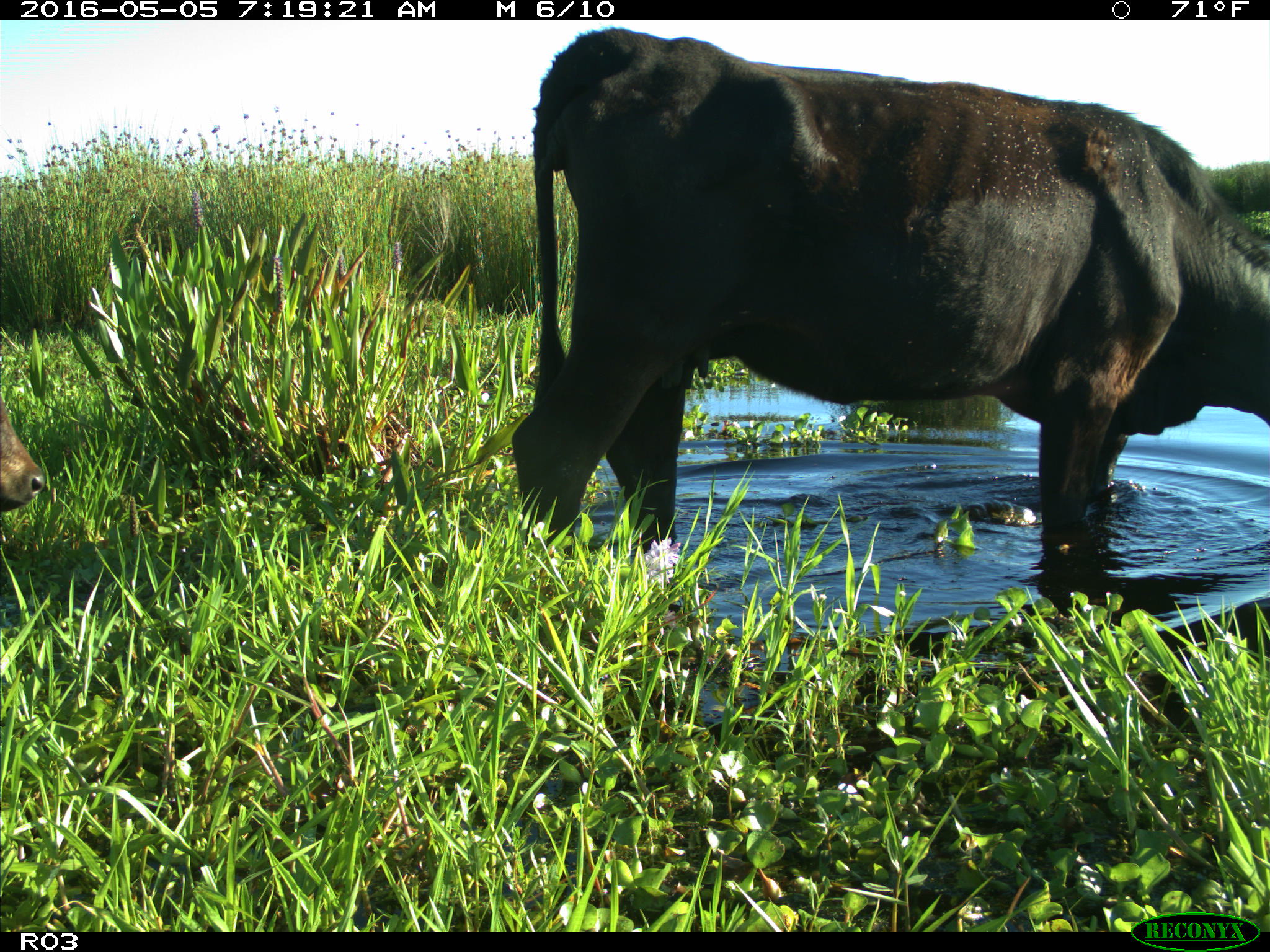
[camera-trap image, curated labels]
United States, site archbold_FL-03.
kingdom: Animalia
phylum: Chordata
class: Mammalia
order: Artiodactyla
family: Bovidae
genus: Bos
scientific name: Bos taurus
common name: domestic cow